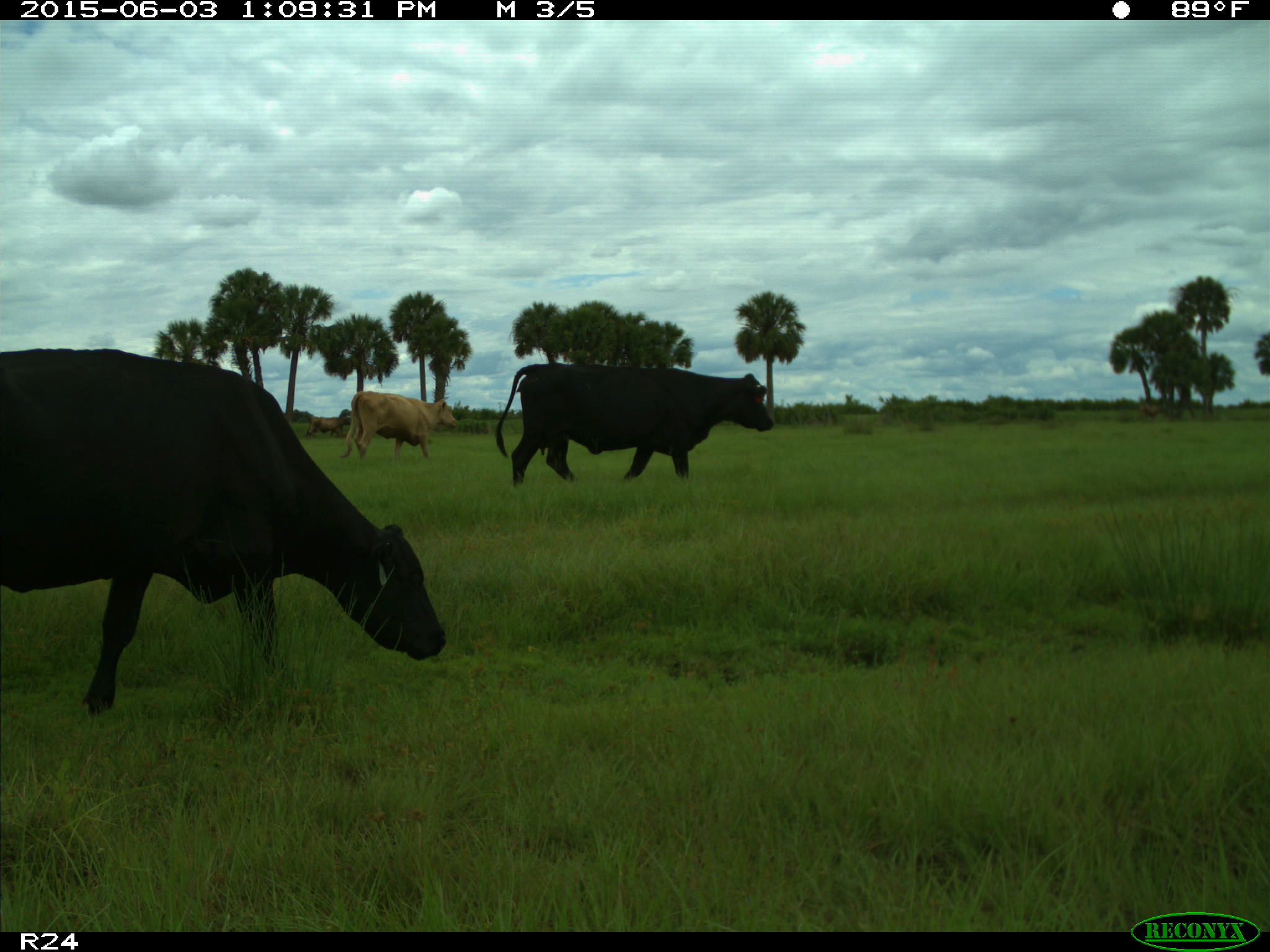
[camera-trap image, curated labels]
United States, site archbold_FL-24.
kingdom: Animalia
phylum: Chordata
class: Mammalia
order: Artiodactyla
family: Bovidae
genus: Bos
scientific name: Bos taurus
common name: domestic cow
Bos taurus (domestic cow).